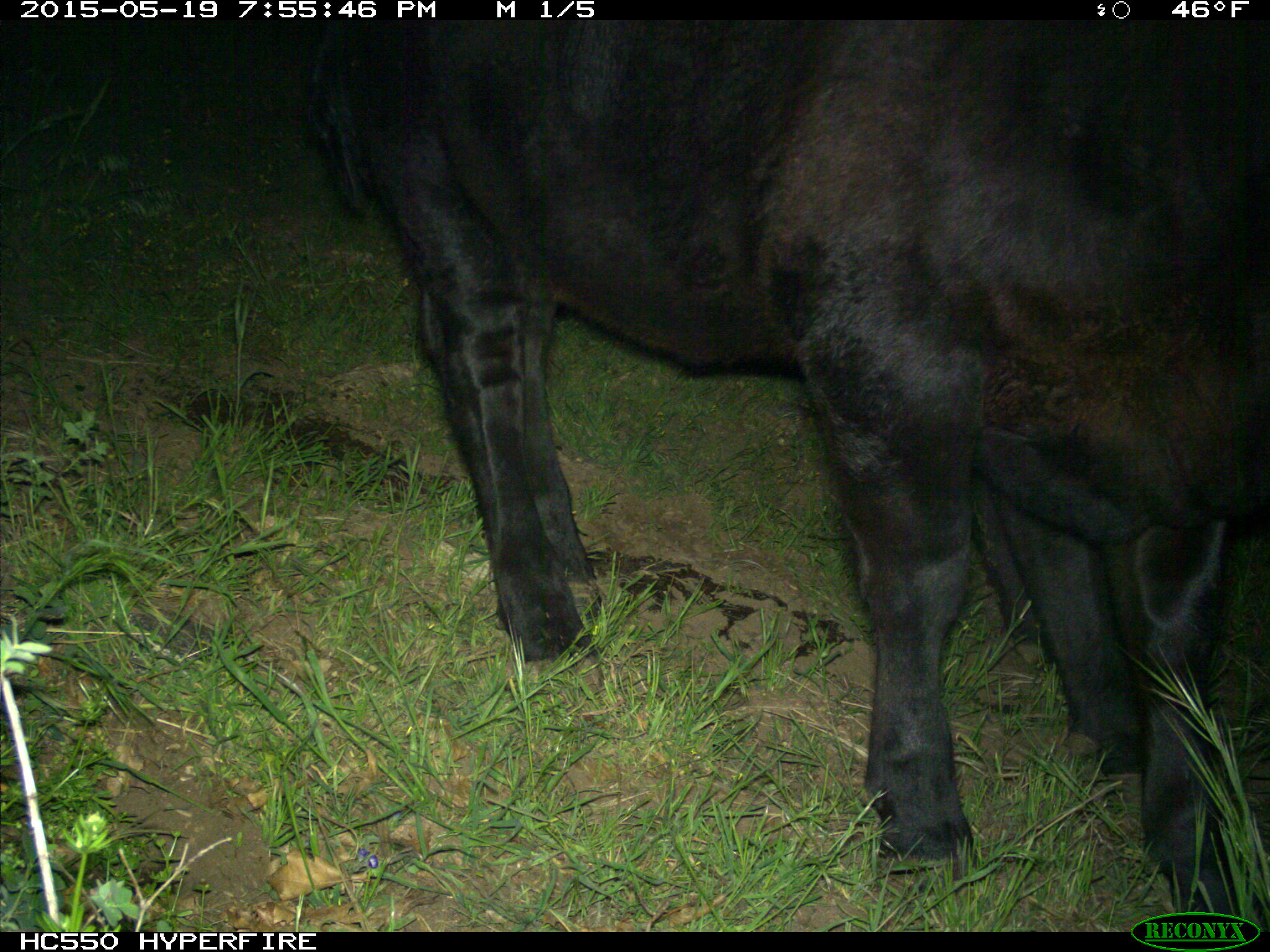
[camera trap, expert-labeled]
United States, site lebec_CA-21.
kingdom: Animalia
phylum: Chordata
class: Mammalia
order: Artiodactyla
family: Bovidae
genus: Bos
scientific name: Bos taurus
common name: domestic cow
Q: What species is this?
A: Bos taurus (domestic cow).